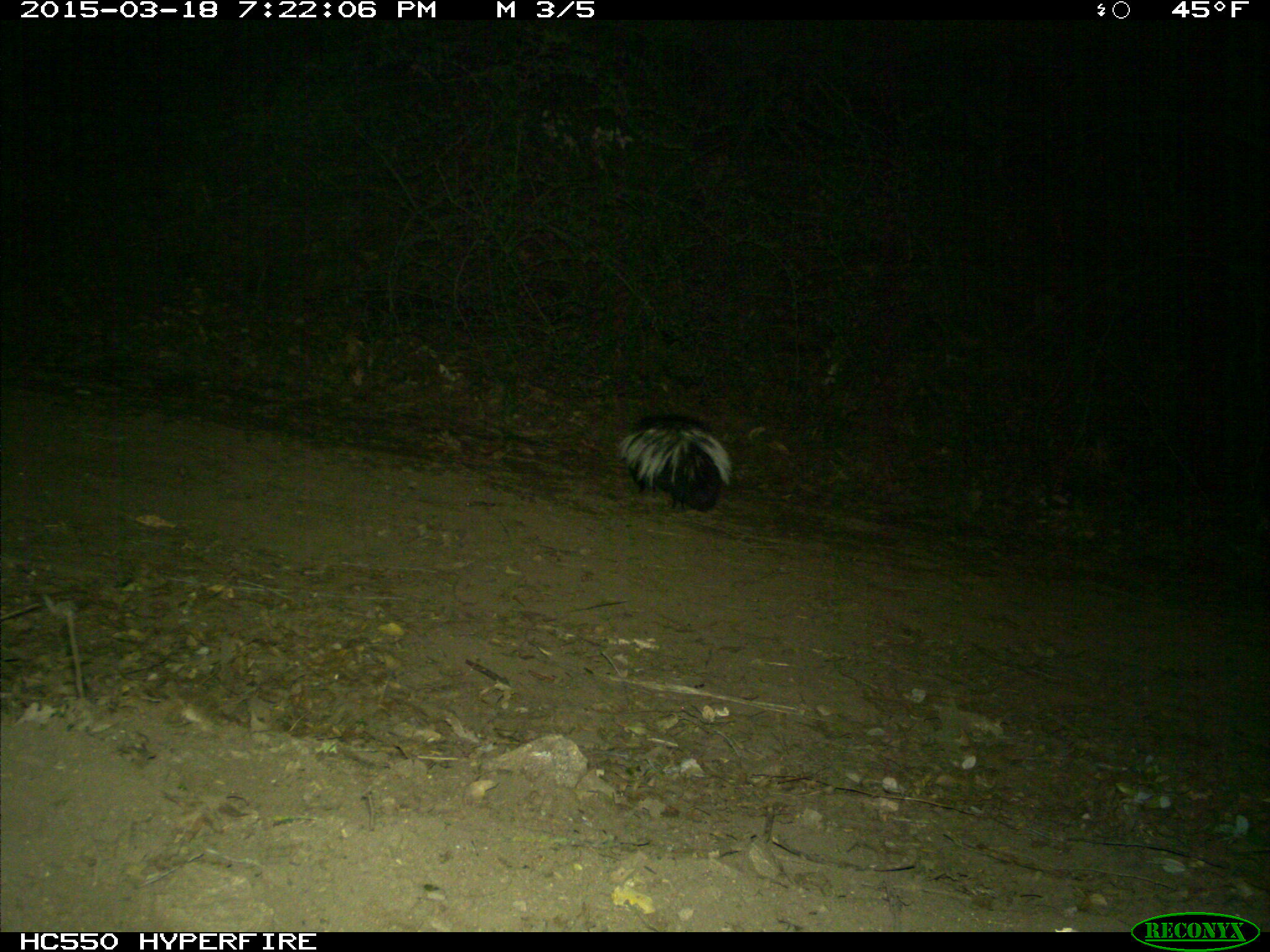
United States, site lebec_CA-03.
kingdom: Animalia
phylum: Chordata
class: Mammalia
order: Carnivora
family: Mephitidae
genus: Mephitis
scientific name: Mephitis mephitis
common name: striped skunk